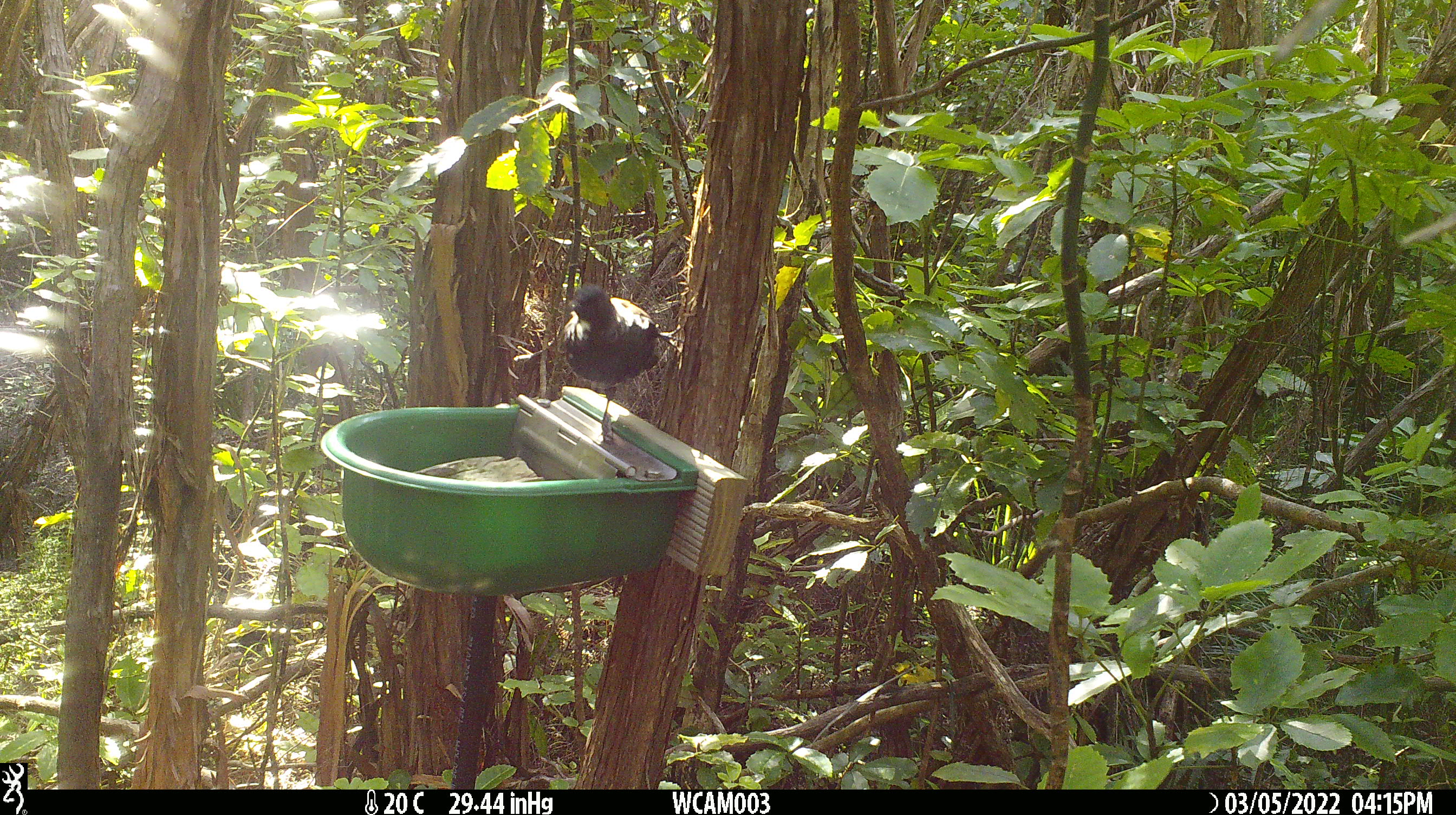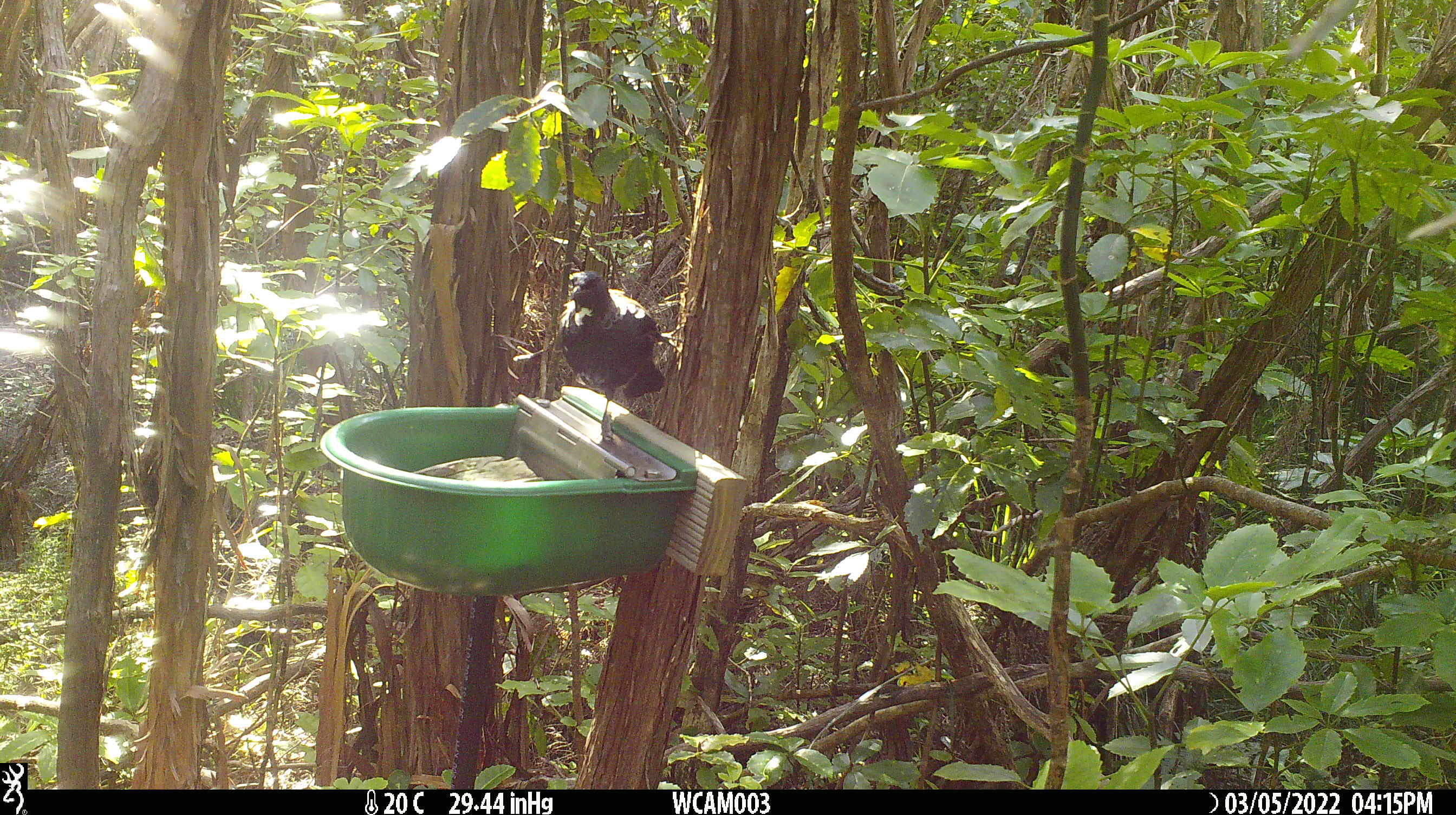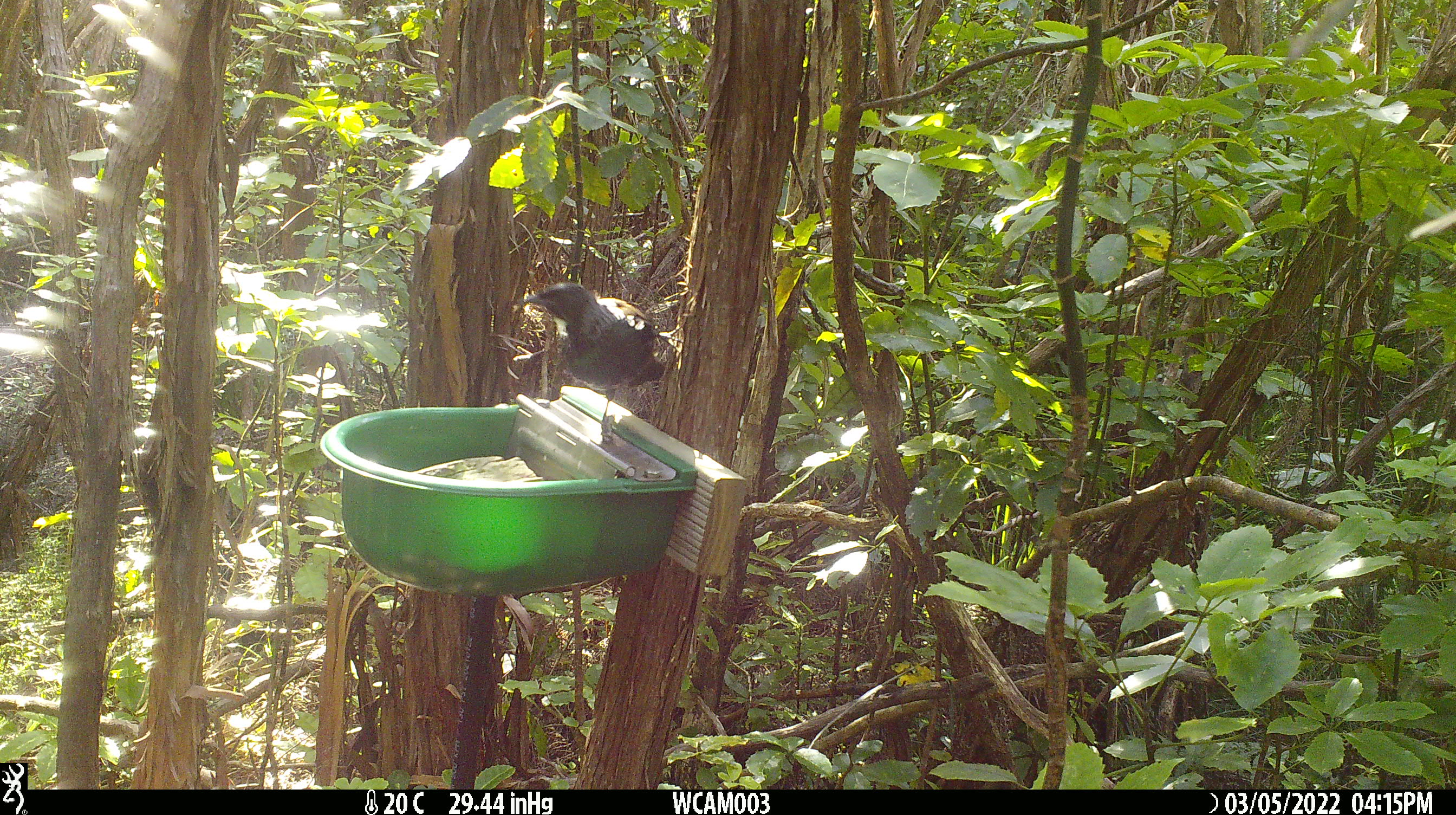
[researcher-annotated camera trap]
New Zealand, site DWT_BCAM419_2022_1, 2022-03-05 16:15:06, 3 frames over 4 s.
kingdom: Animalia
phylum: Chordata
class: Aves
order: Passeriformes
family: Meliphagidae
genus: Prosthemadera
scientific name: Prosthemadera novaeseelandiae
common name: tui